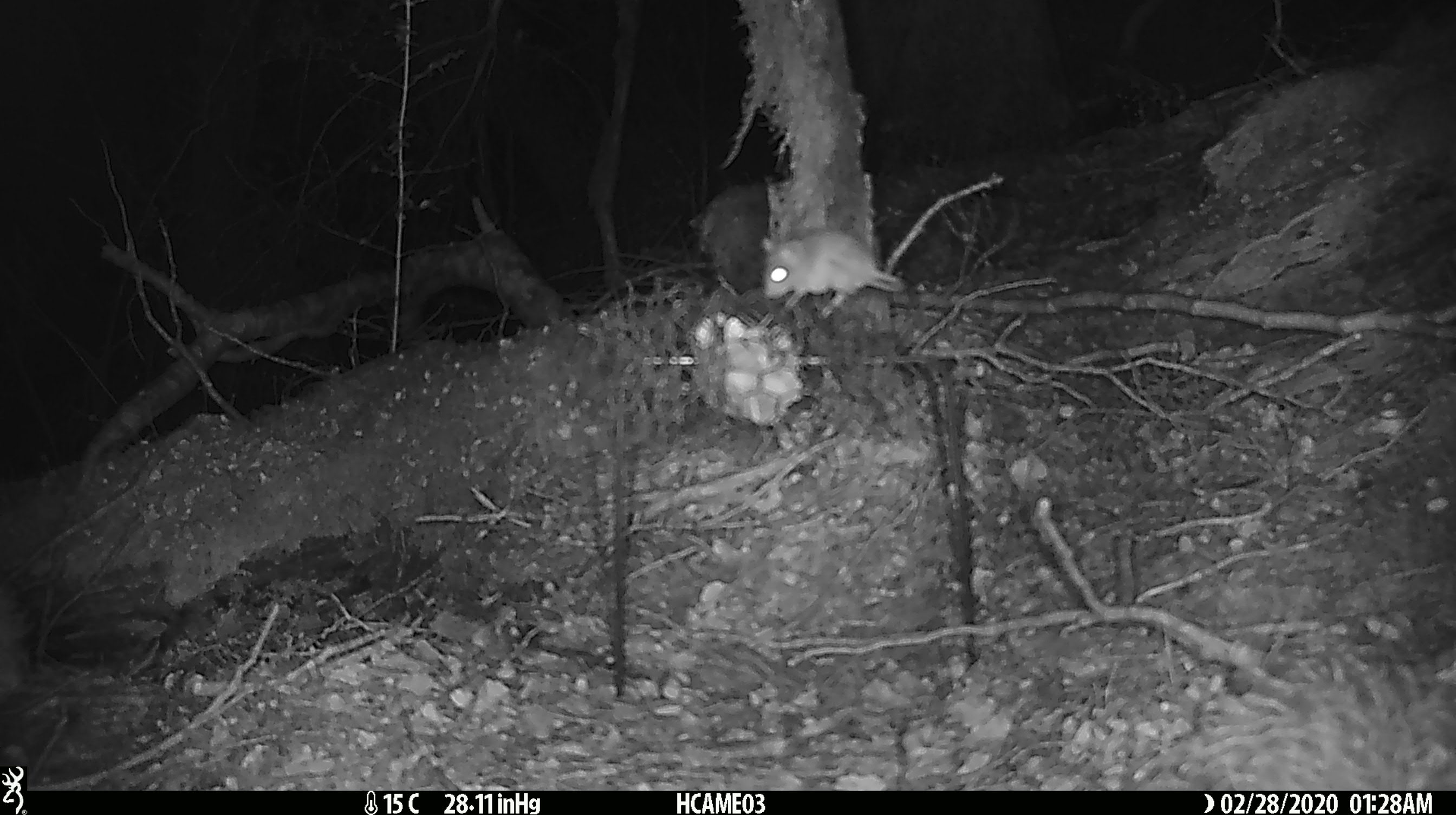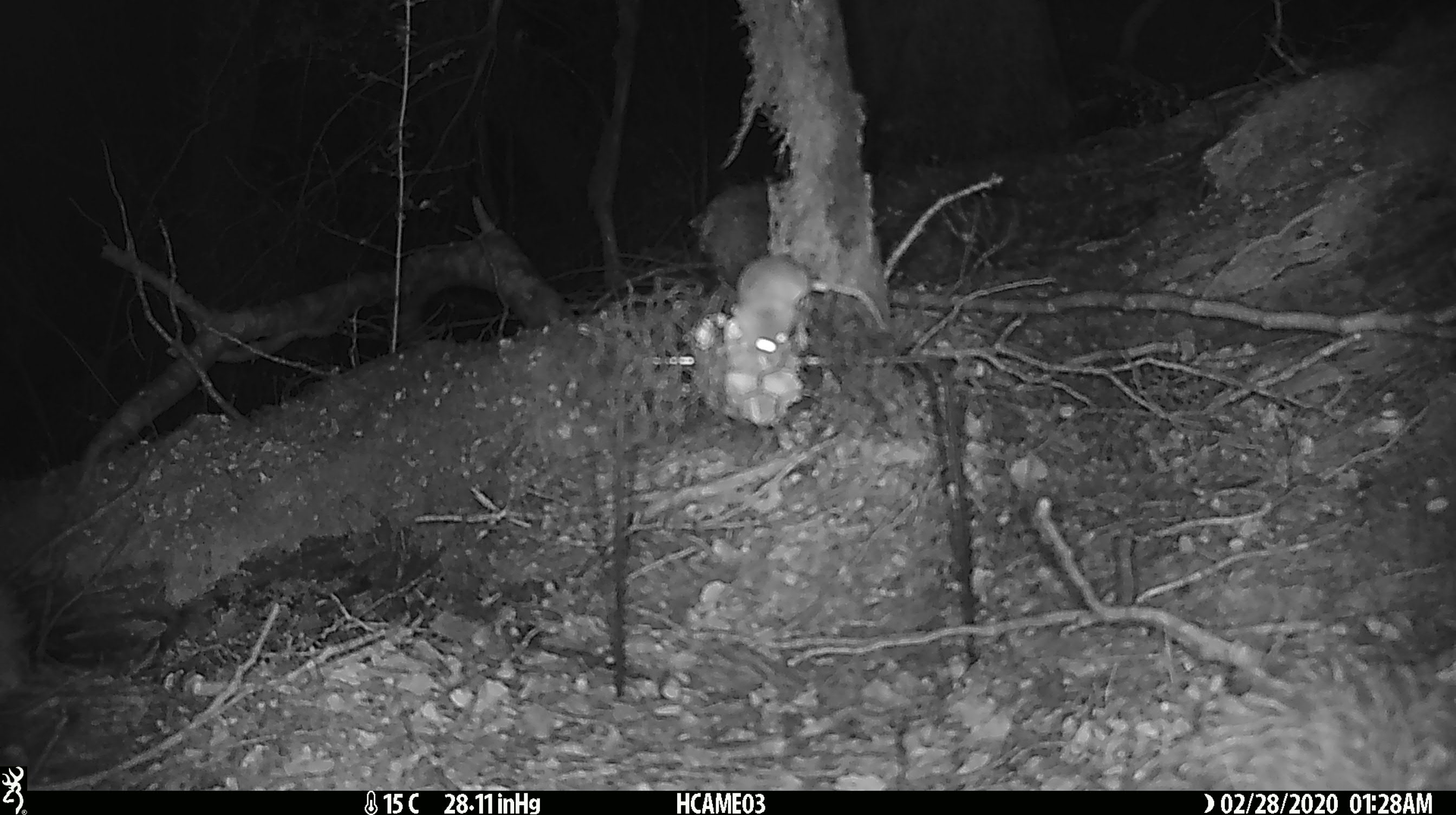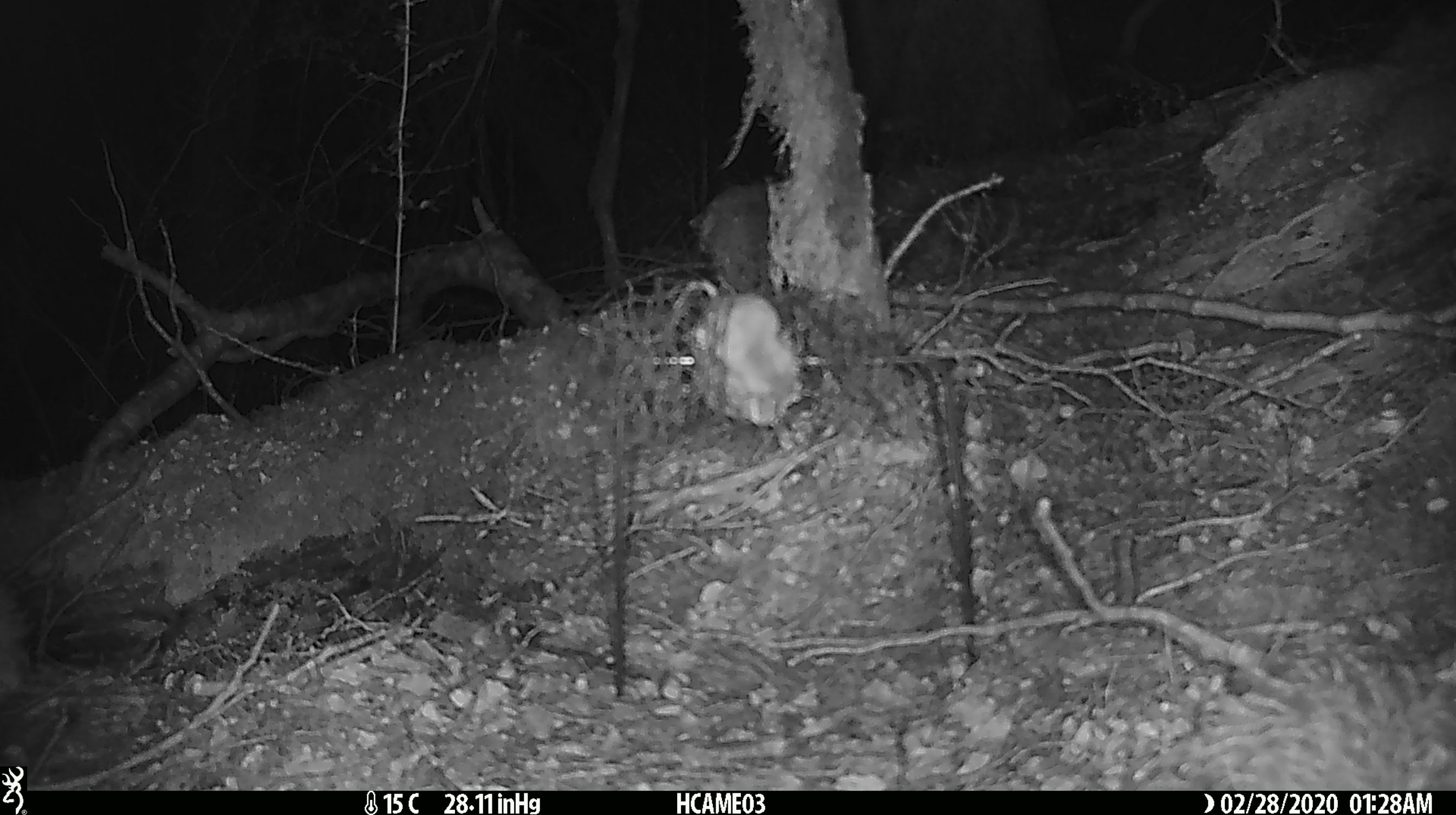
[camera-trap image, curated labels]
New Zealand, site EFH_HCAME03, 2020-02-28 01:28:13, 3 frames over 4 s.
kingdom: Animalia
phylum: Chordata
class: Mammalia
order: Rodentia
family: Muridae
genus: Mus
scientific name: Mus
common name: mouse